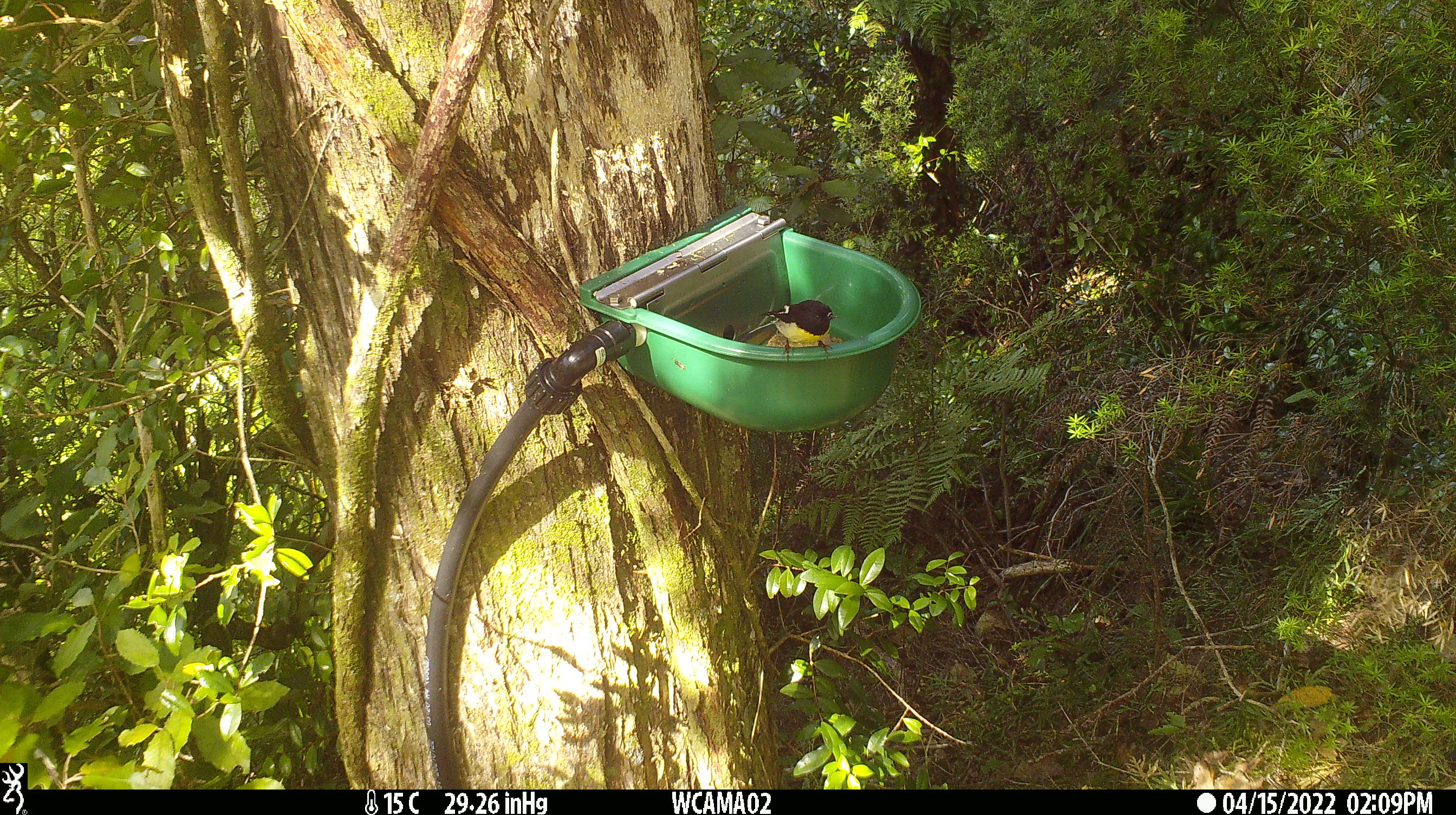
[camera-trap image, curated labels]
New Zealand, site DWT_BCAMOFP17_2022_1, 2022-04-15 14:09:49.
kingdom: Animalia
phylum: Chordata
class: Aves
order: Passeriformes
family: Petroicidae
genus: Petroica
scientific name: Petroica macrocephala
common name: tomtit